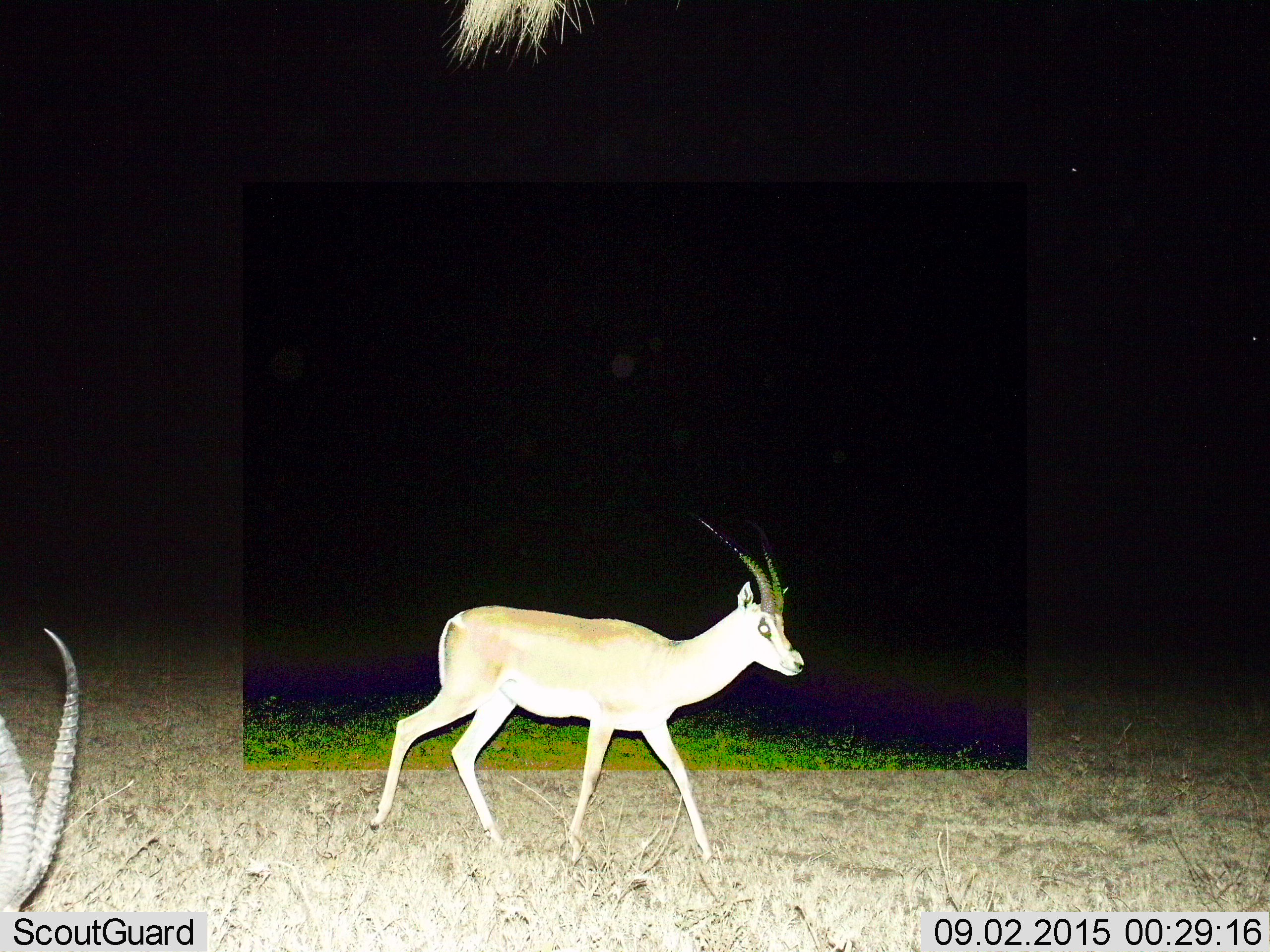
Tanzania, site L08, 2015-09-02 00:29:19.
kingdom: Animalia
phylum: Chordata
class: Mammalia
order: Artiodactyla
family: Bovidae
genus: Nanger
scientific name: Nanger granti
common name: grant's gazelle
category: gazellegrants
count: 2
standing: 43%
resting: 0%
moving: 86%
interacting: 0%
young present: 0%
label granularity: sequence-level